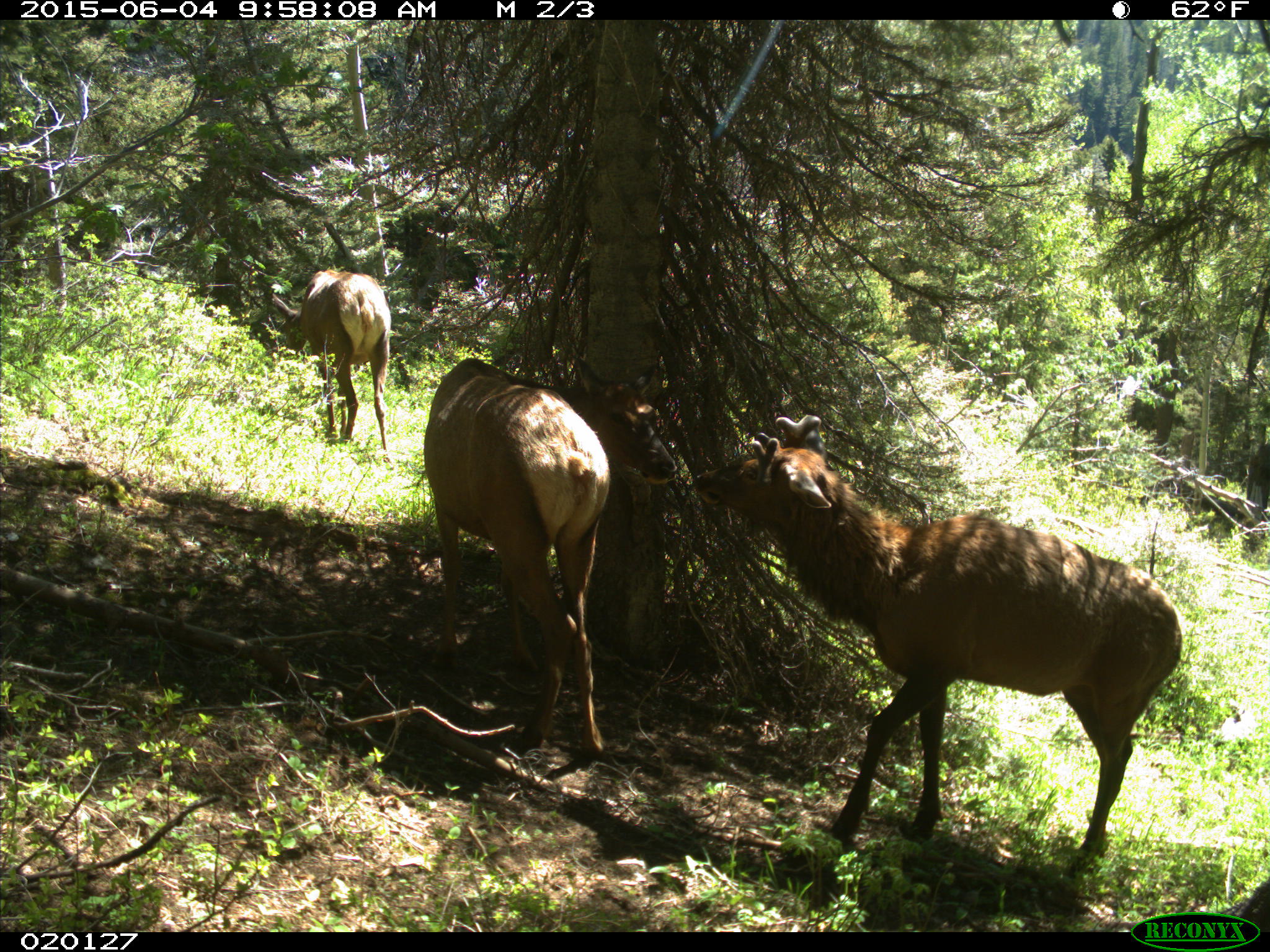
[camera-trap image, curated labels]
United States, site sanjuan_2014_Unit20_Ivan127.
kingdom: Animalia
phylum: Chordata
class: Mammalia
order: Artiodactyla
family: Cervidae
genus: Cervus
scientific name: Cervus elaphus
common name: red deer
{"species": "Cervus elaphus (red deer)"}